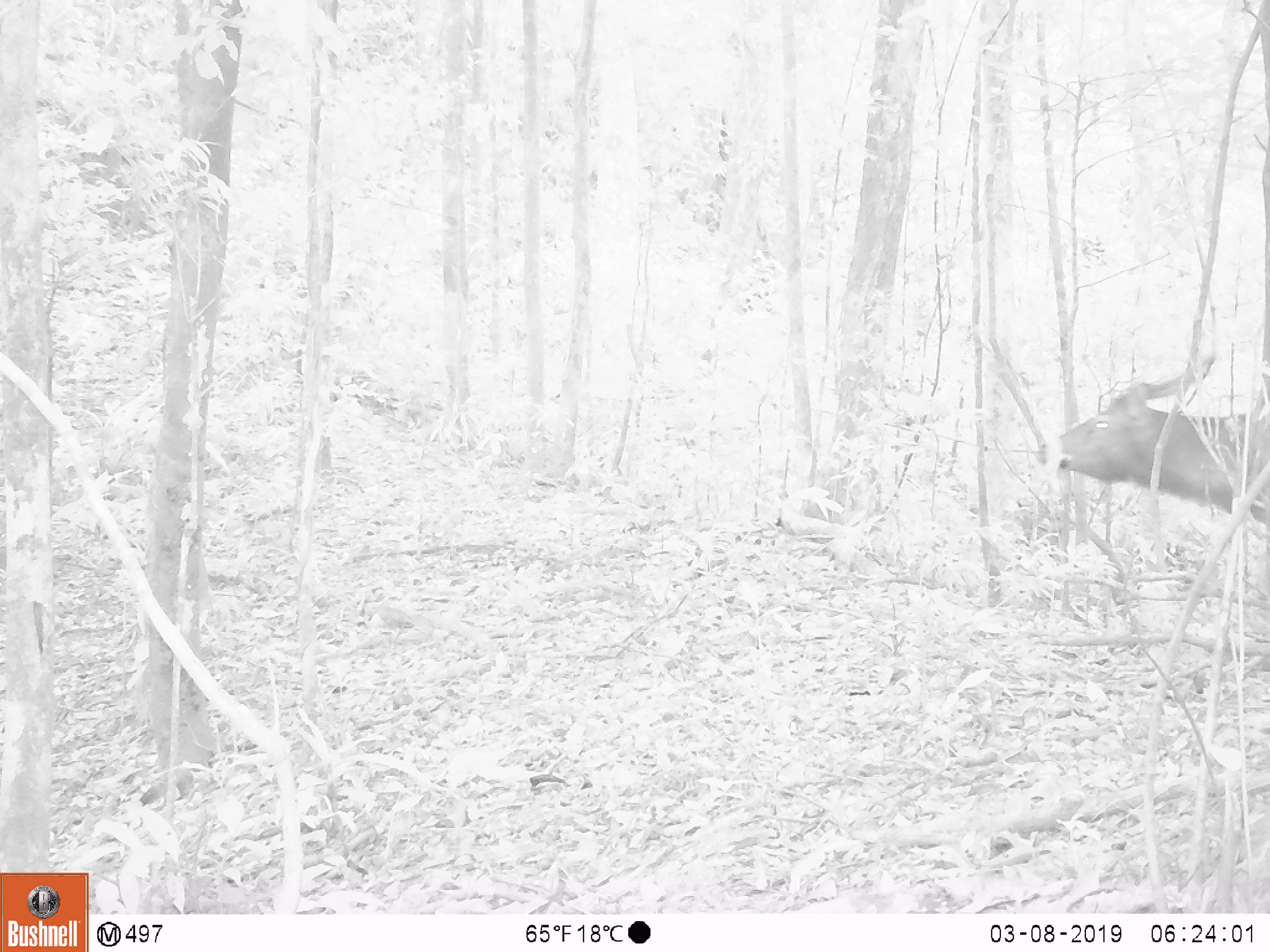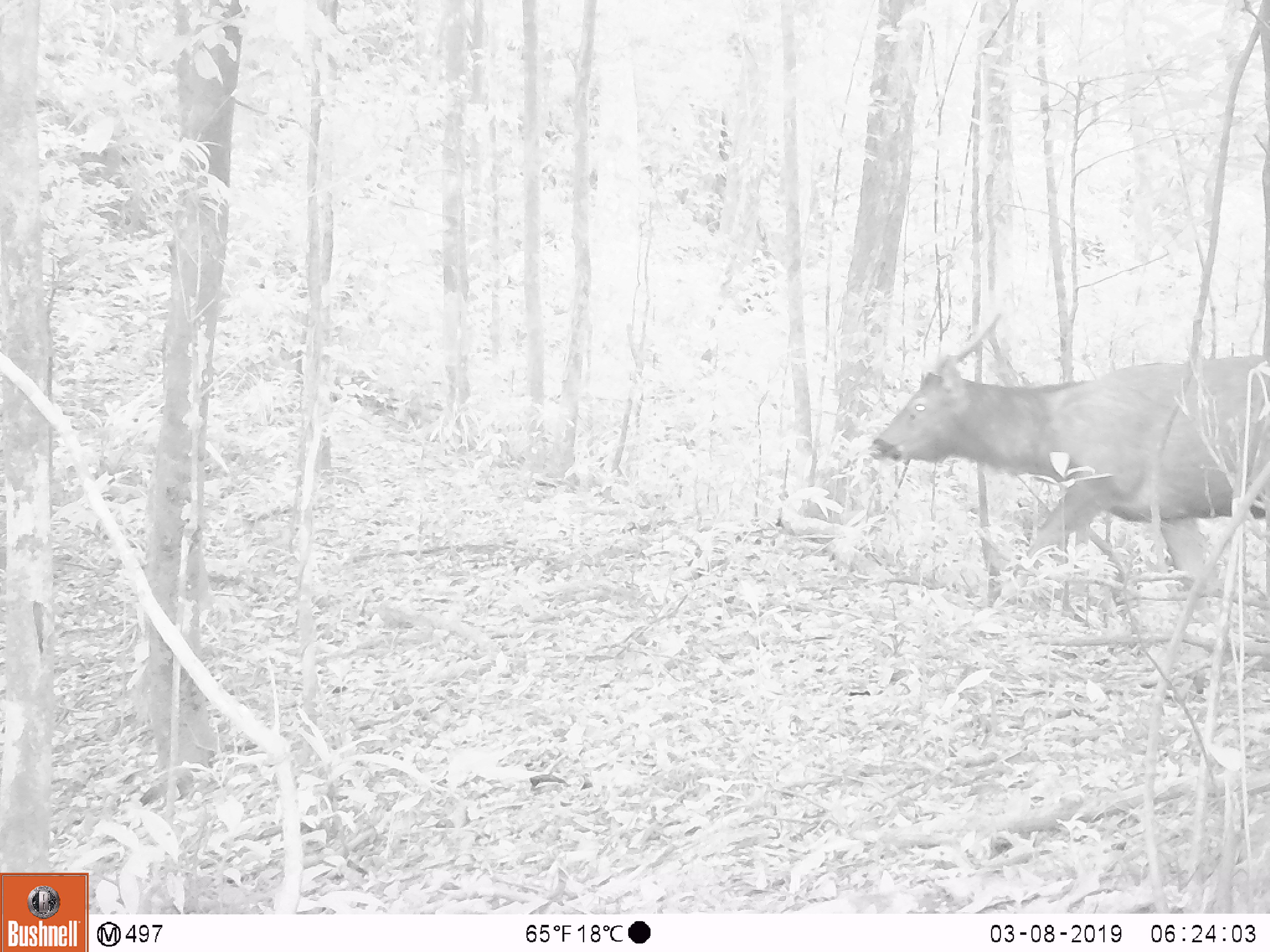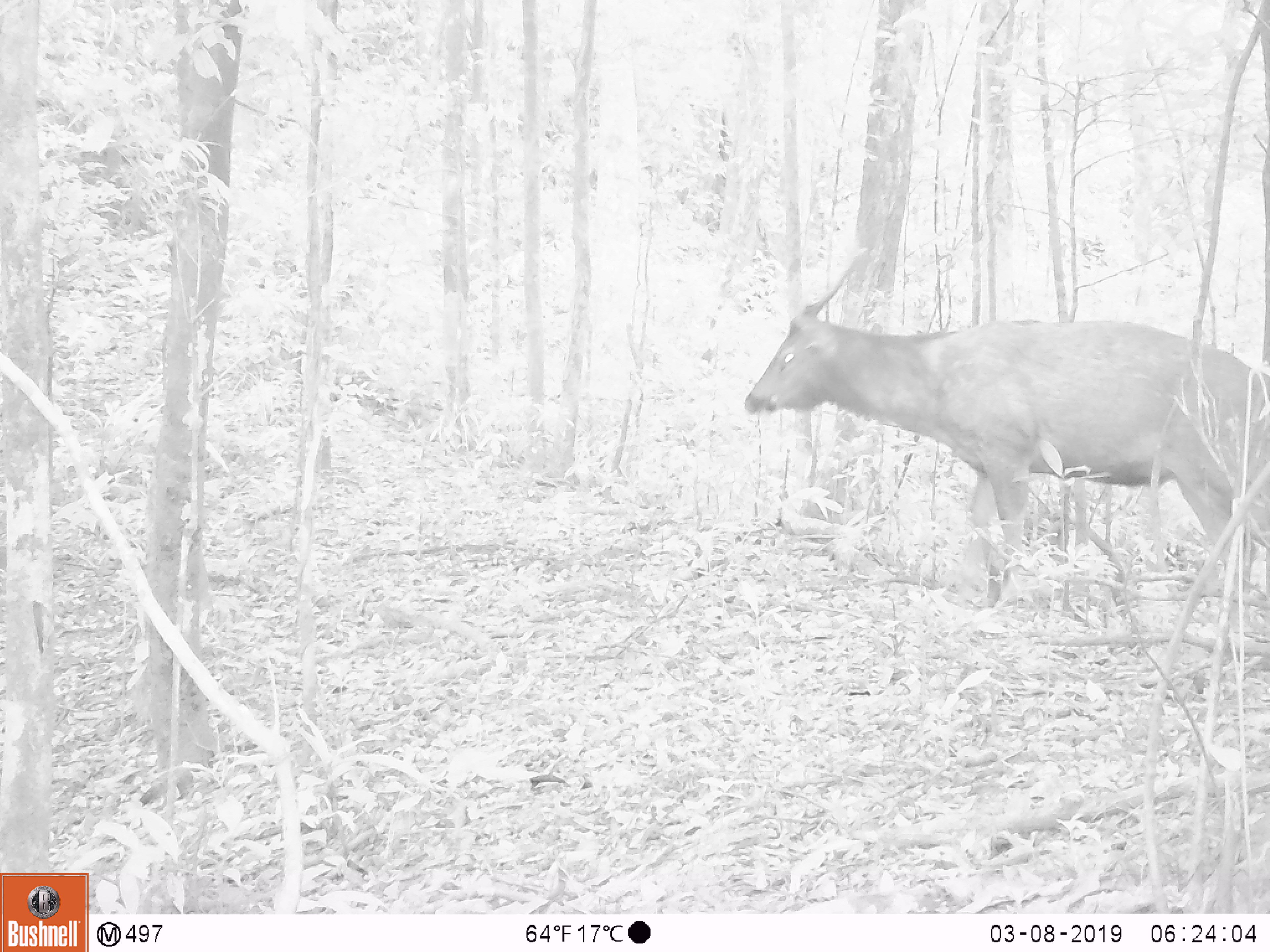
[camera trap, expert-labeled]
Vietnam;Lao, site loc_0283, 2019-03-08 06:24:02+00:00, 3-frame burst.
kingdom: Animalia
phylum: Chordata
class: Mammalia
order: Artiodactyla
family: Cervidae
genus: Rusa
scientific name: Rusa unicolor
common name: sambar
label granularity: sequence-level